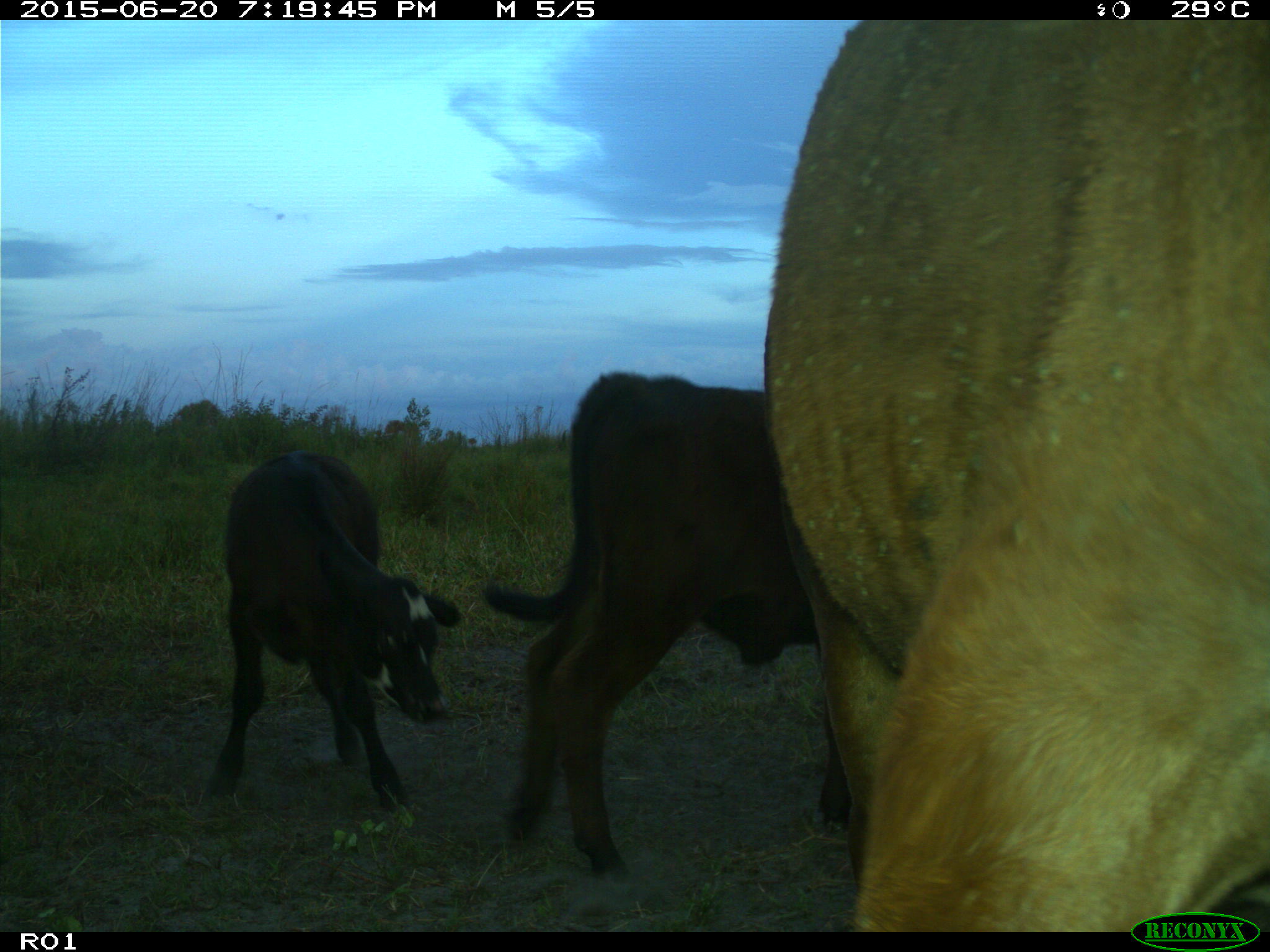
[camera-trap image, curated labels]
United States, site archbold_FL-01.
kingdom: Animalia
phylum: Chordata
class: Mammalia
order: Artiodactyla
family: Bovidae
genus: Bos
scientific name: Bos taurus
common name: domestic cow